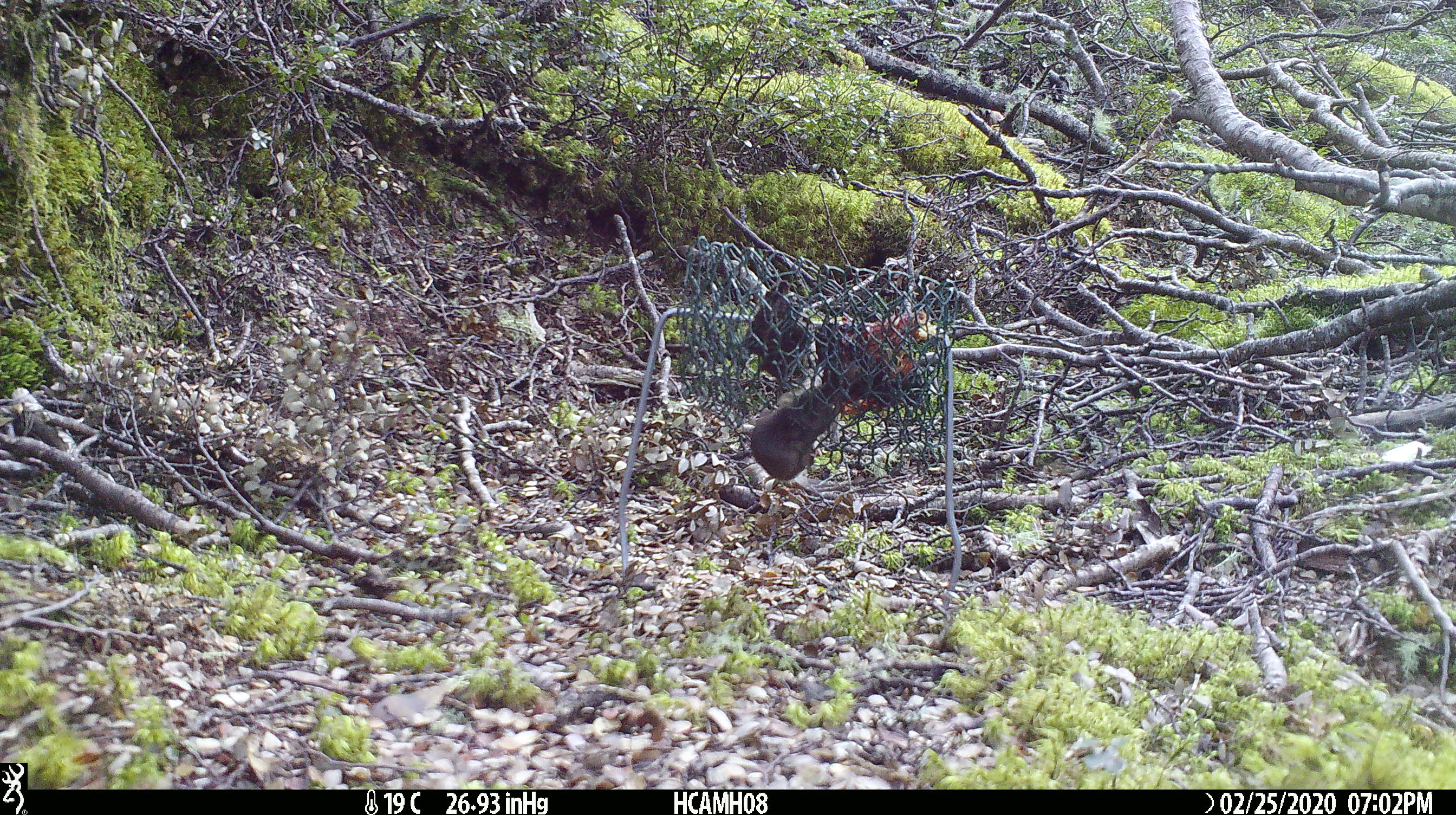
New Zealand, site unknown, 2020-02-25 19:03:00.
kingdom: Animalia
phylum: Chordata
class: Mammalia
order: Rodentia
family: Muridae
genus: Mus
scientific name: Mus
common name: mouse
Mouse (Mus).